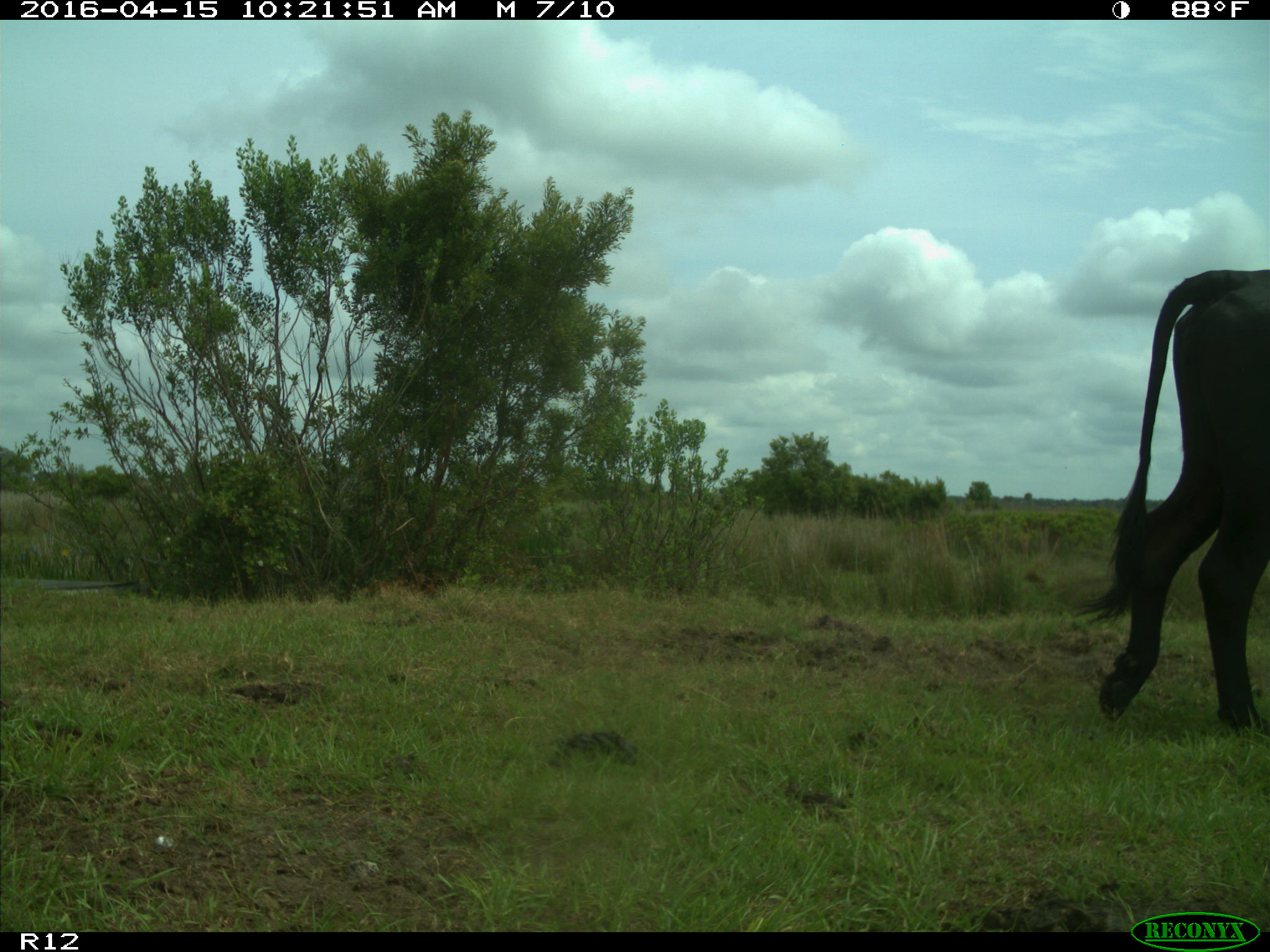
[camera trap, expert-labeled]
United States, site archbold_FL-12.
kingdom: Animalia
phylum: Chordata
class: Mammalia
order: Artiodactyla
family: Bovidae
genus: Bos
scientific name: Bos taurus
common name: domestic cow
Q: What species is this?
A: Bos taurus (domestic cow).